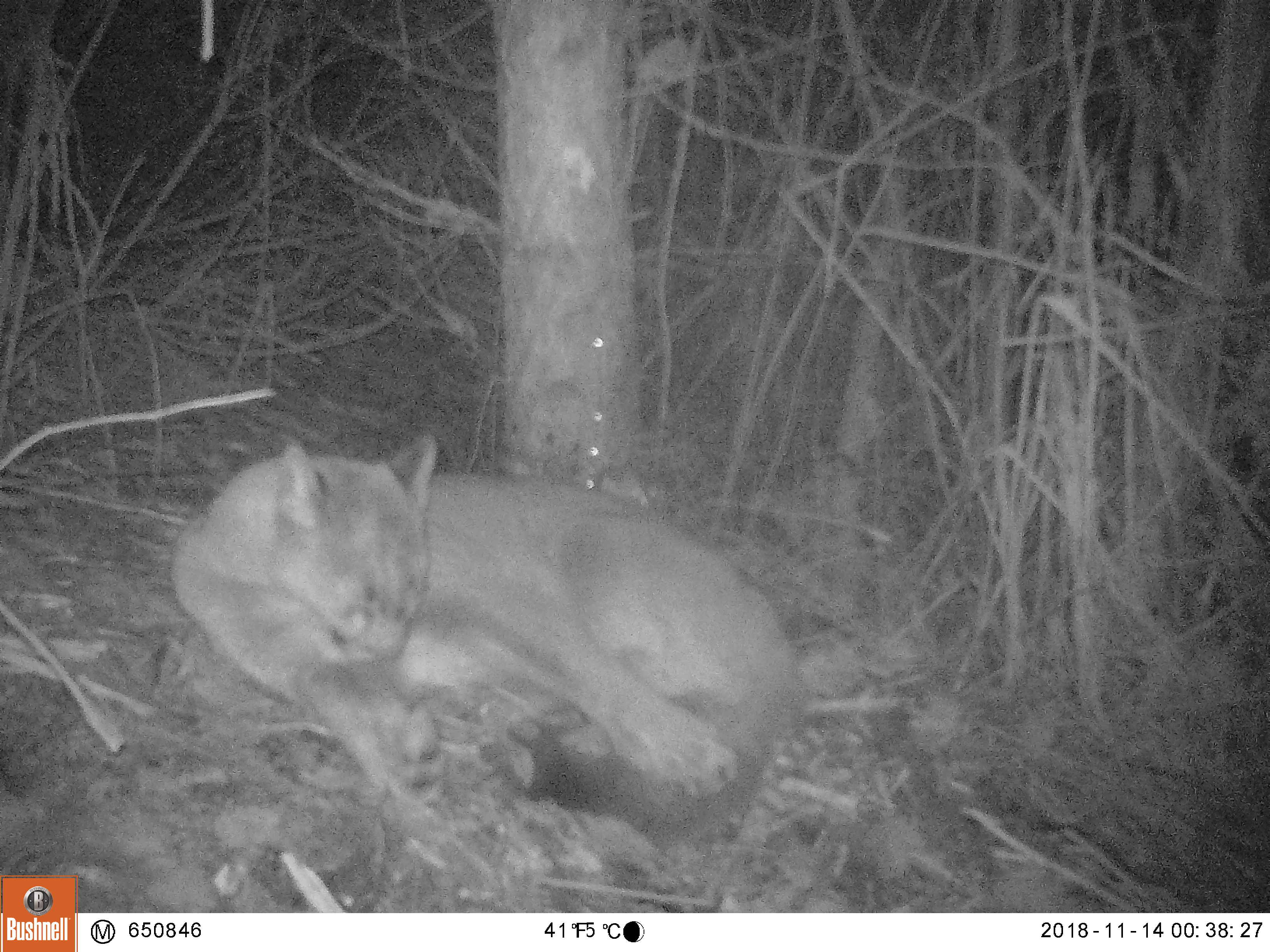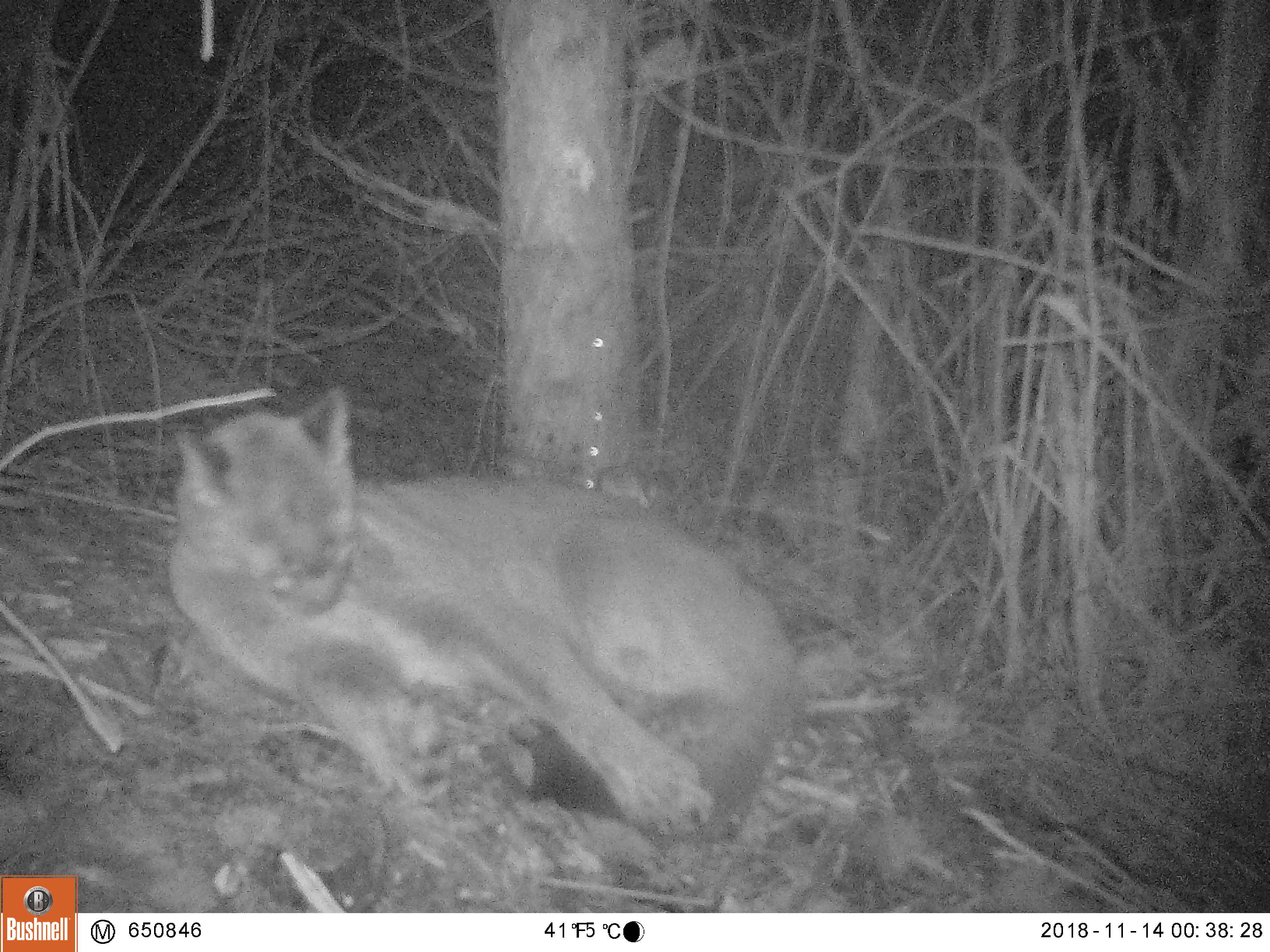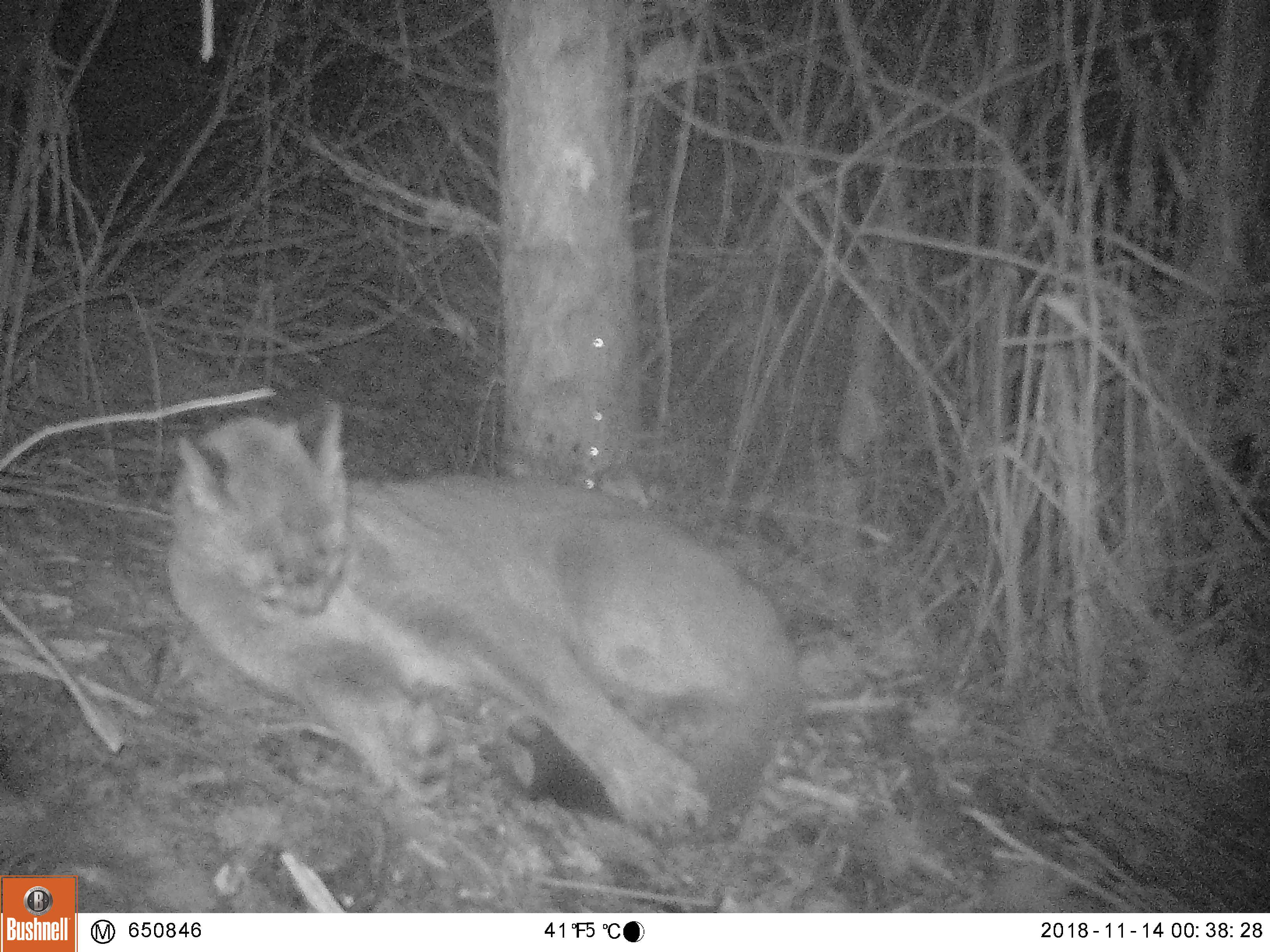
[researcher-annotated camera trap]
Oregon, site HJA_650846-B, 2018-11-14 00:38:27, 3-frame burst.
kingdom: Animalia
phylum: Chordata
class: Mammalia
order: Carnivora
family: Felidae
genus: Puma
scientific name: Puma concolor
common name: cougar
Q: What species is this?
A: Cougar (Puma concolor).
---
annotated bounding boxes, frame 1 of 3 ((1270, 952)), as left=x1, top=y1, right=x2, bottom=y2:
cougar: left=167, top=430, right=815, bottom=846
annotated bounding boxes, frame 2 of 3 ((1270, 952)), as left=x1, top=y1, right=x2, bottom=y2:
cougar: left=152, top=381, right=815, bottom=846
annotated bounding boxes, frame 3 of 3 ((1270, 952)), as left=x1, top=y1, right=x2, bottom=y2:
cougar: left=154, top=398, right=804, bottom=844